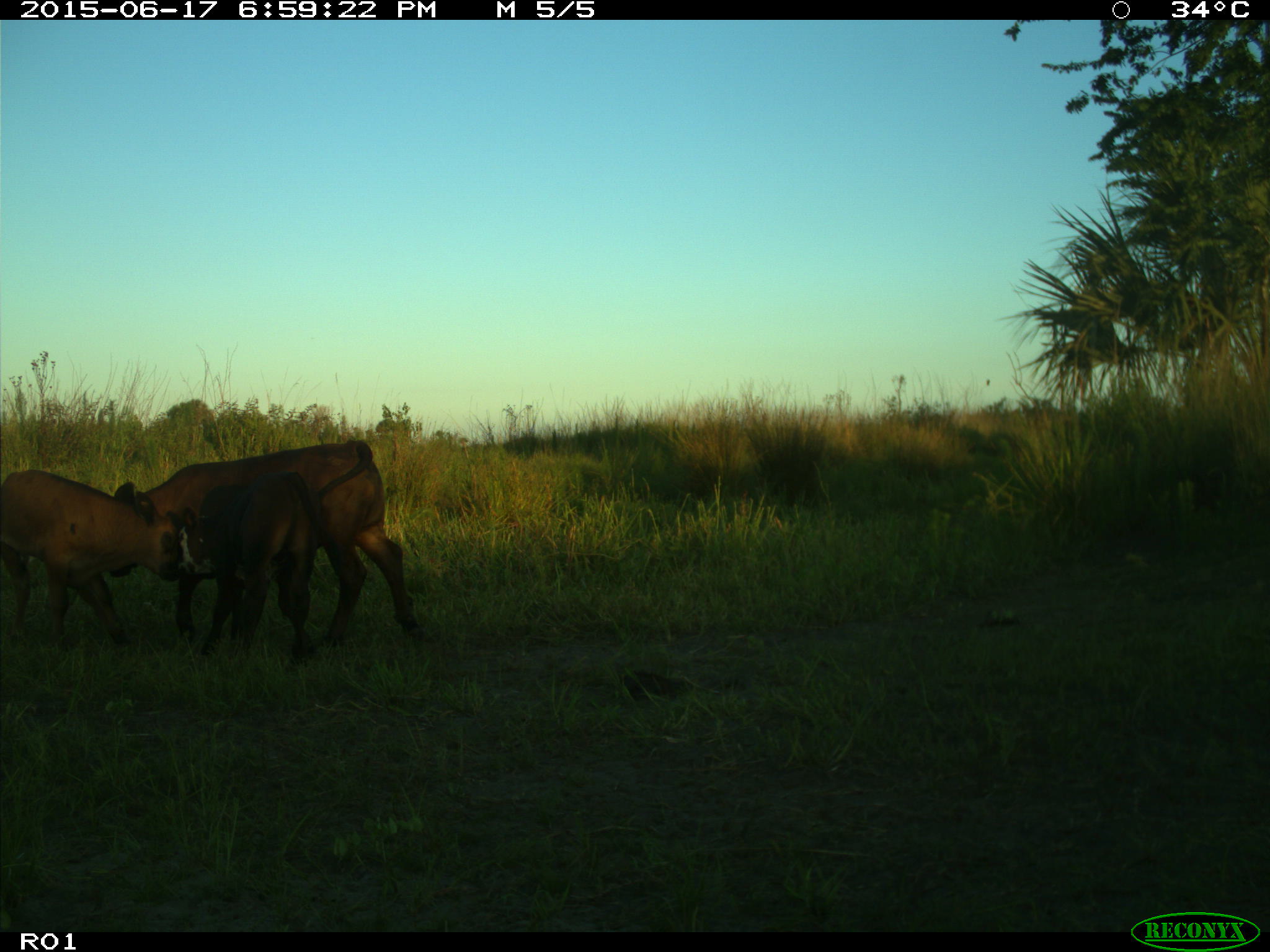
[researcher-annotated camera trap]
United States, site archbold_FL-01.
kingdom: Animalia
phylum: Chordata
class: Mammalia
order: Artiodactyla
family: Bovidae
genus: Bos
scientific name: Bos taurus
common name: domestic cow